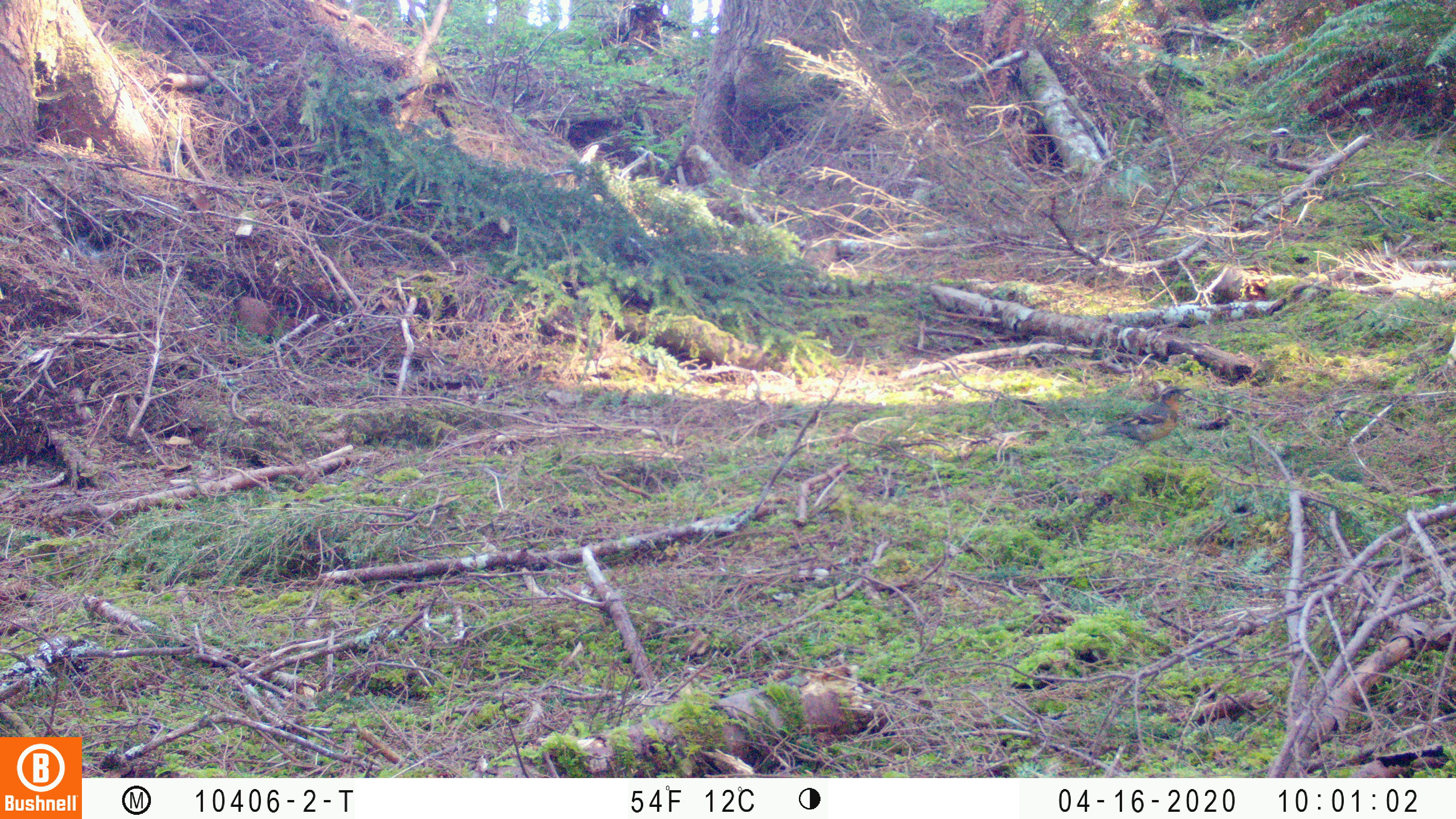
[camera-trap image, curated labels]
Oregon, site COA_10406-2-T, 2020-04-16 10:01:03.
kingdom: Animalia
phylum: Chordata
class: Aves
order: Passeriformes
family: Turdidae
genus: Ixoreus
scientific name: Ixoreus naevius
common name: varied thrush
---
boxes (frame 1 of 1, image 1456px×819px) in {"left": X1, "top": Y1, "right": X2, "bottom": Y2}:
varied thrush: {"left": 1092, "top": 386, "right": 1190, "bottom": 449}